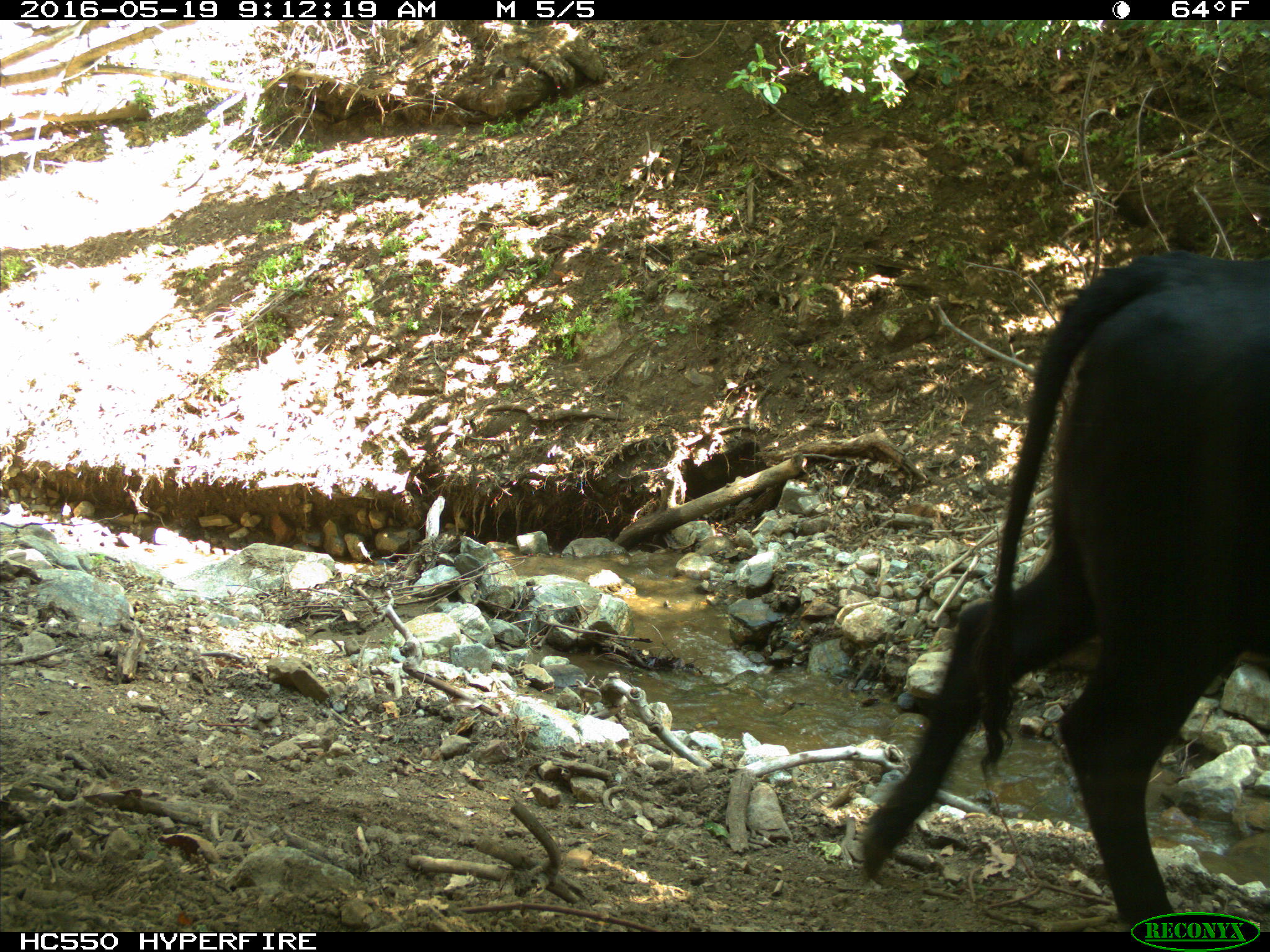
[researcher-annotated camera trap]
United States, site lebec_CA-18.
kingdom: Animalia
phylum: Chordata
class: Mammalia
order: Artiodactyla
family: Bovidae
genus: Bos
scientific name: Bos taurus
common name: domestic cow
Bos taurus (domestic cow).